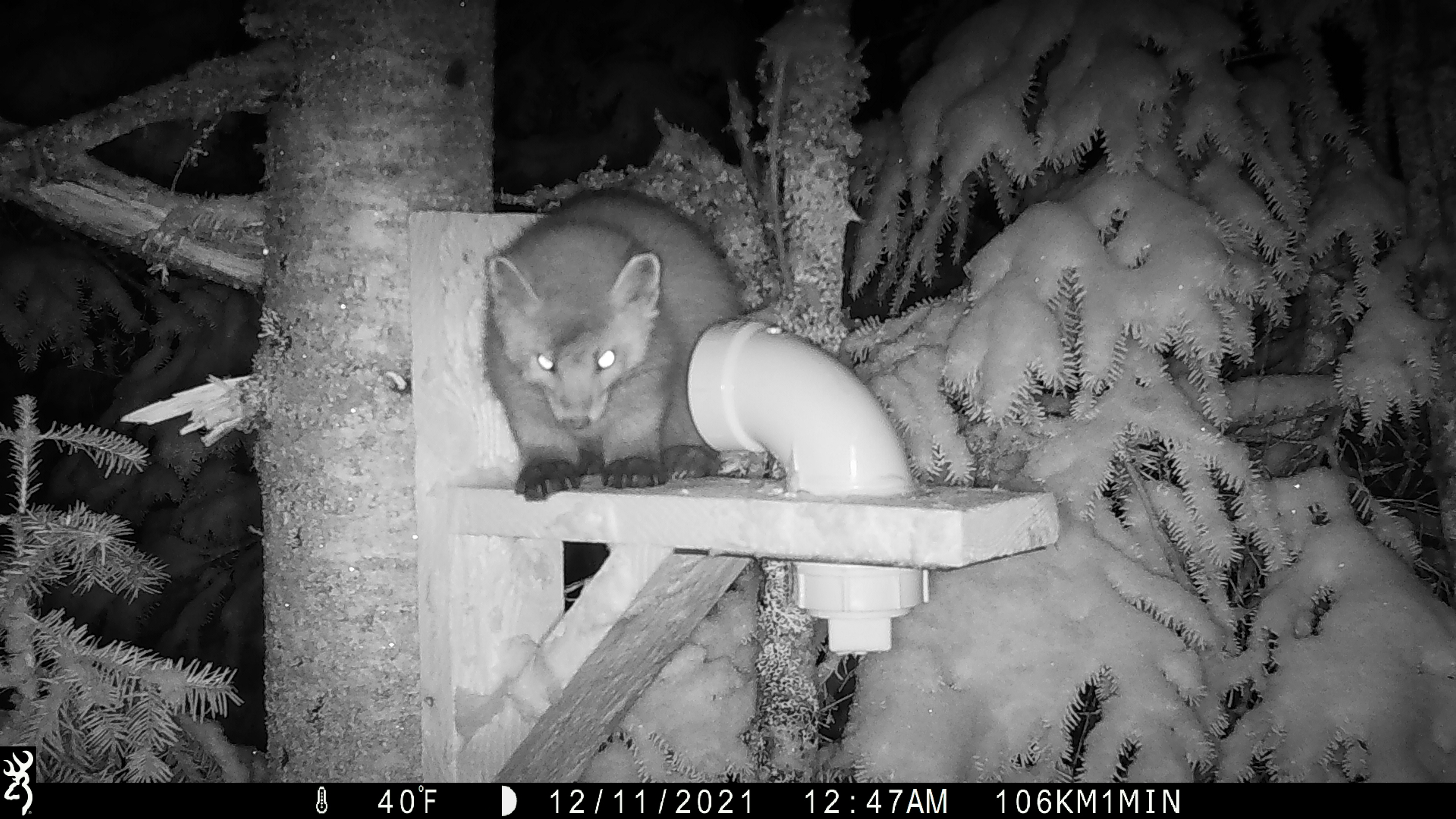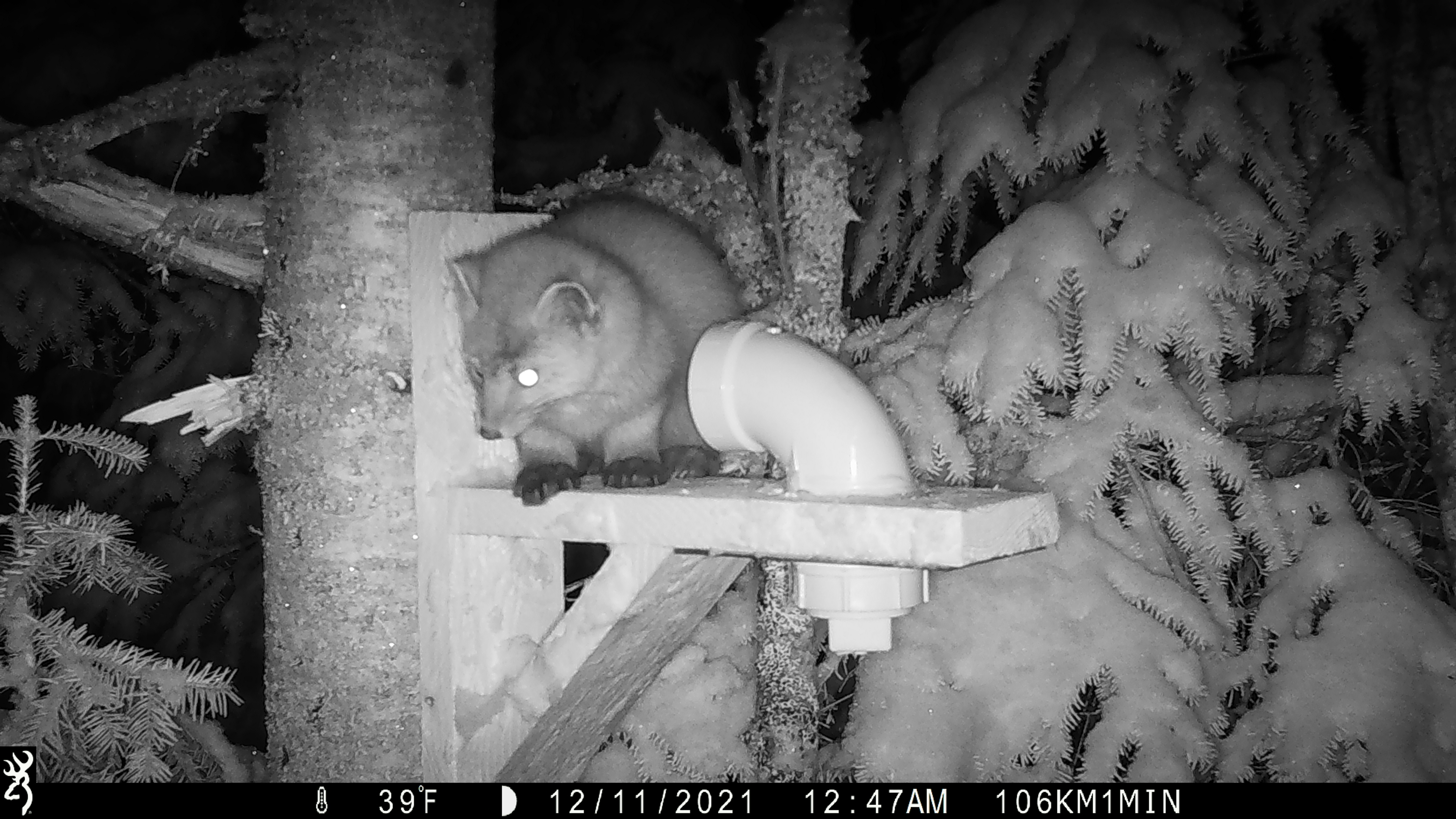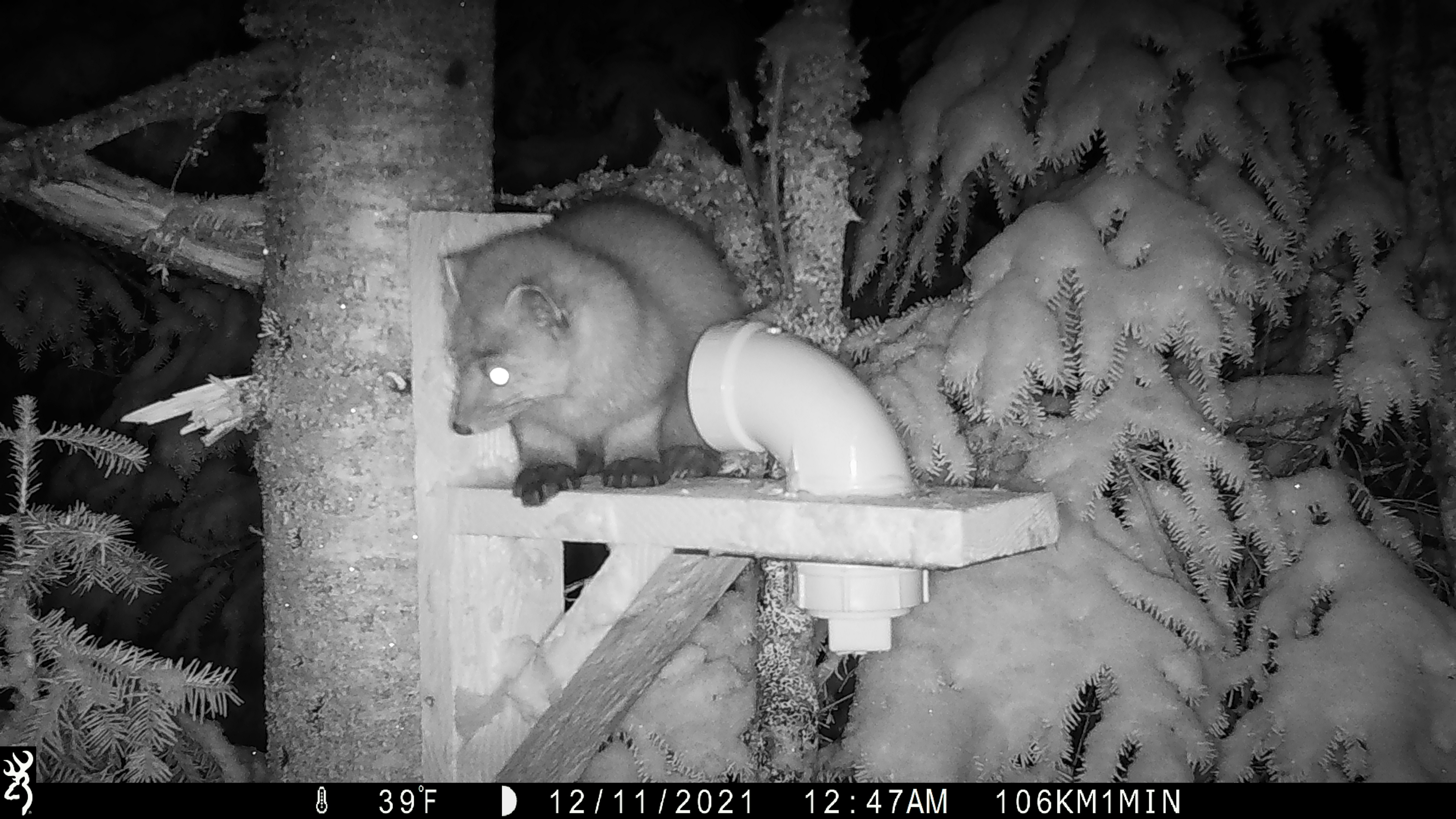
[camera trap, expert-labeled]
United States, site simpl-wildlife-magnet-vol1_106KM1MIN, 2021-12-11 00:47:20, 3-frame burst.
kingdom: Animalia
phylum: Chordata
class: Mammalia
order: Carnivora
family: Mustelidae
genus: Martes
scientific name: Martes americana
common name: american marten